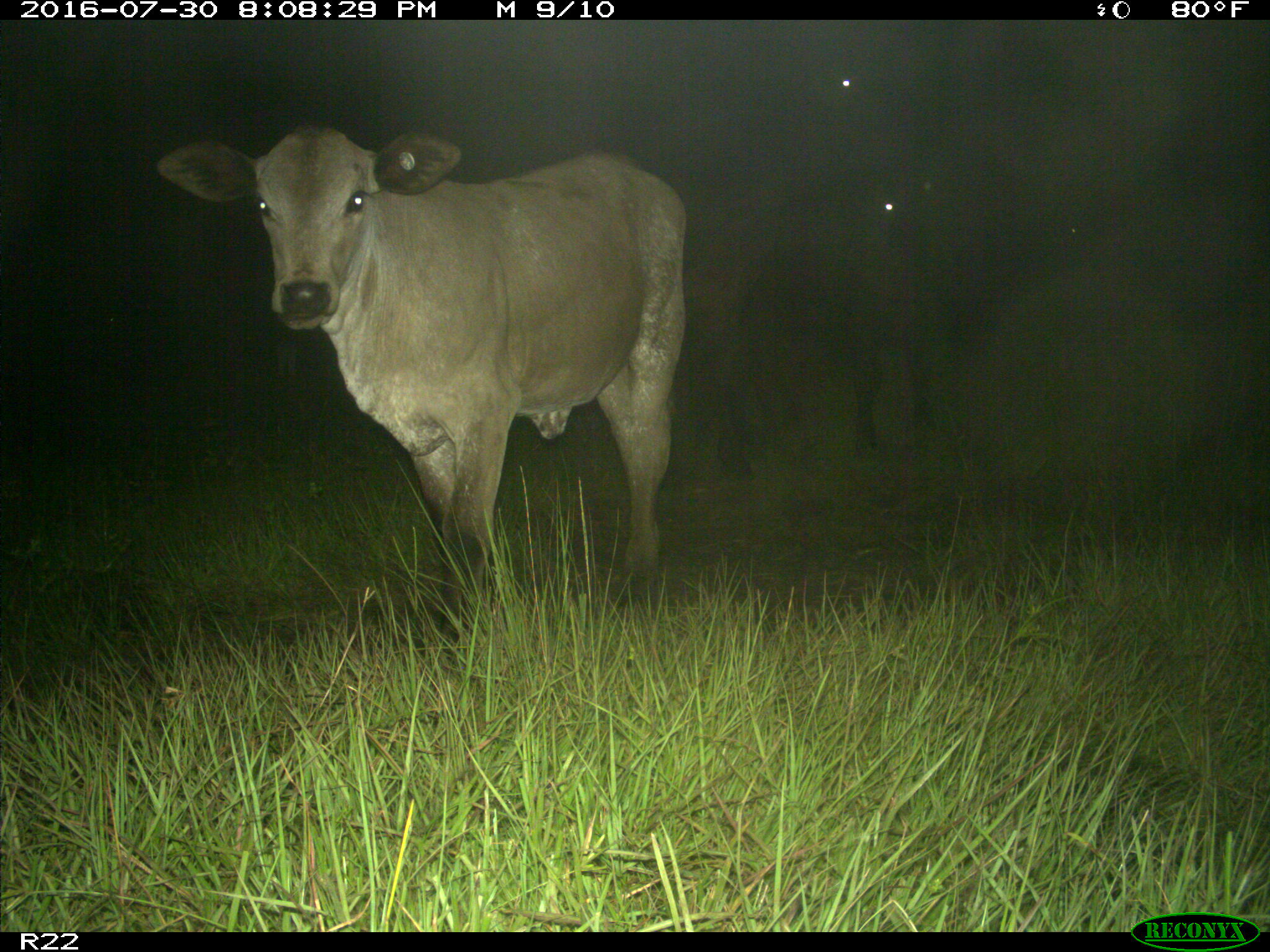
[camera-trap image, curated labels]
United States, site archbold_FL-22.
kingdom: Animalia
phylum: Chordata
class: Mammalia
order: Artiodactyla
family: Bovidae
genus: Bos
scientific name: Bos taurus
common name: domestic cow